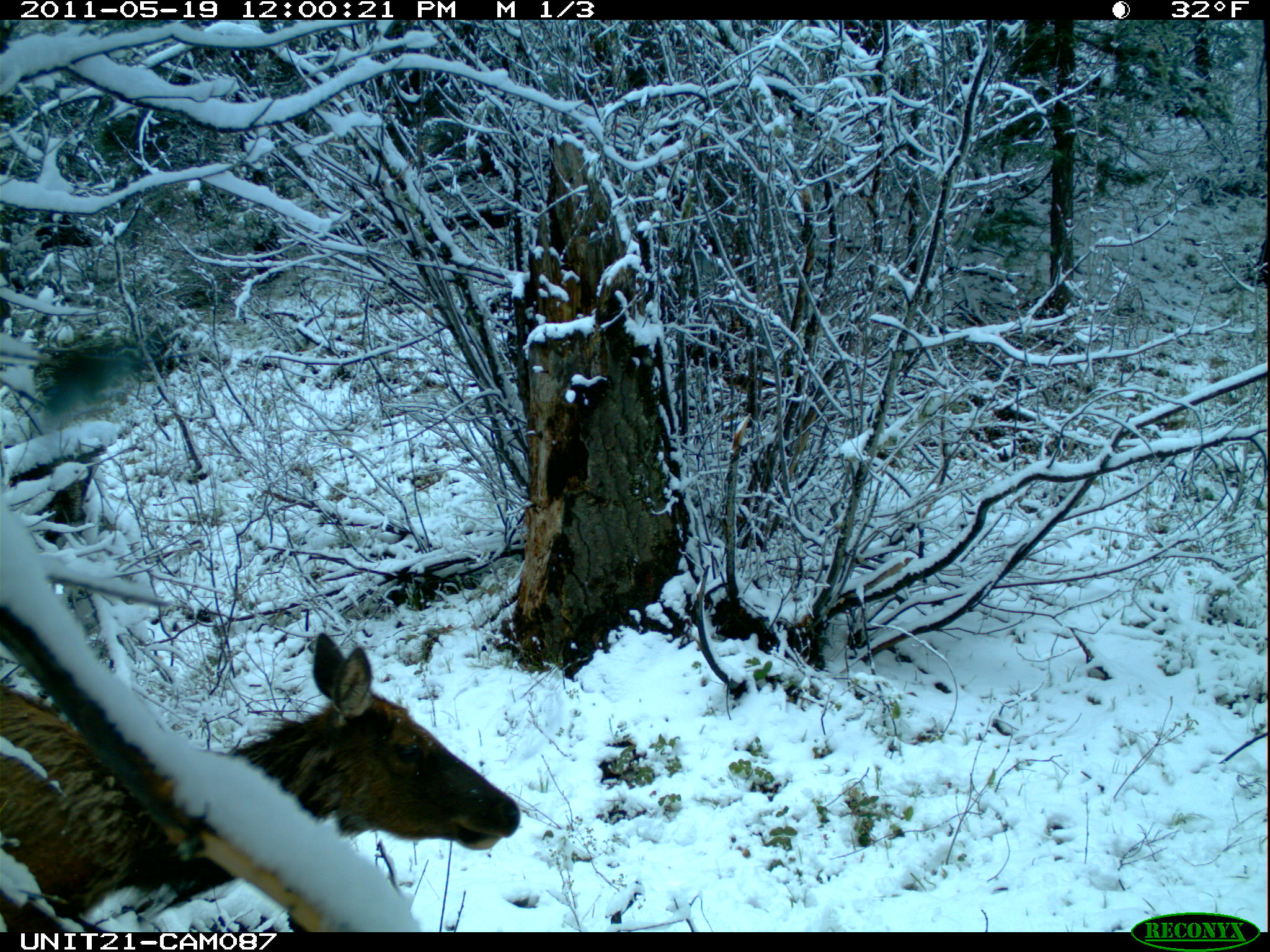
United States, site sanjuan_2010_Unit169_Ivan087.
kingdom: Animalia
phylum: Chordata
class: Mammalia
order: Artiodactyla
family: Cervidae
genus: Cervus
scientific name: Cervus elaphus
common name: red deer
Cervus elaphus (red deer).